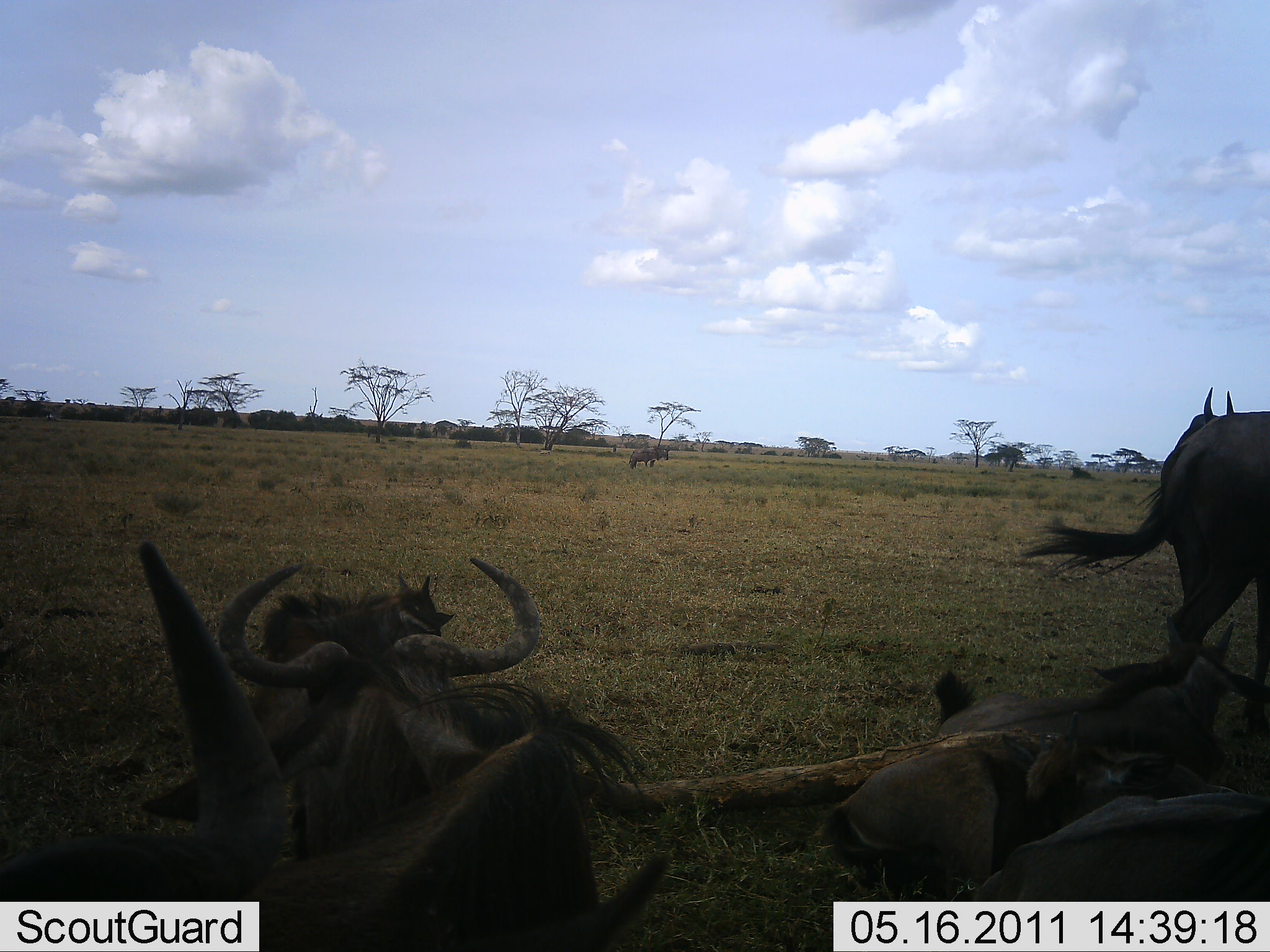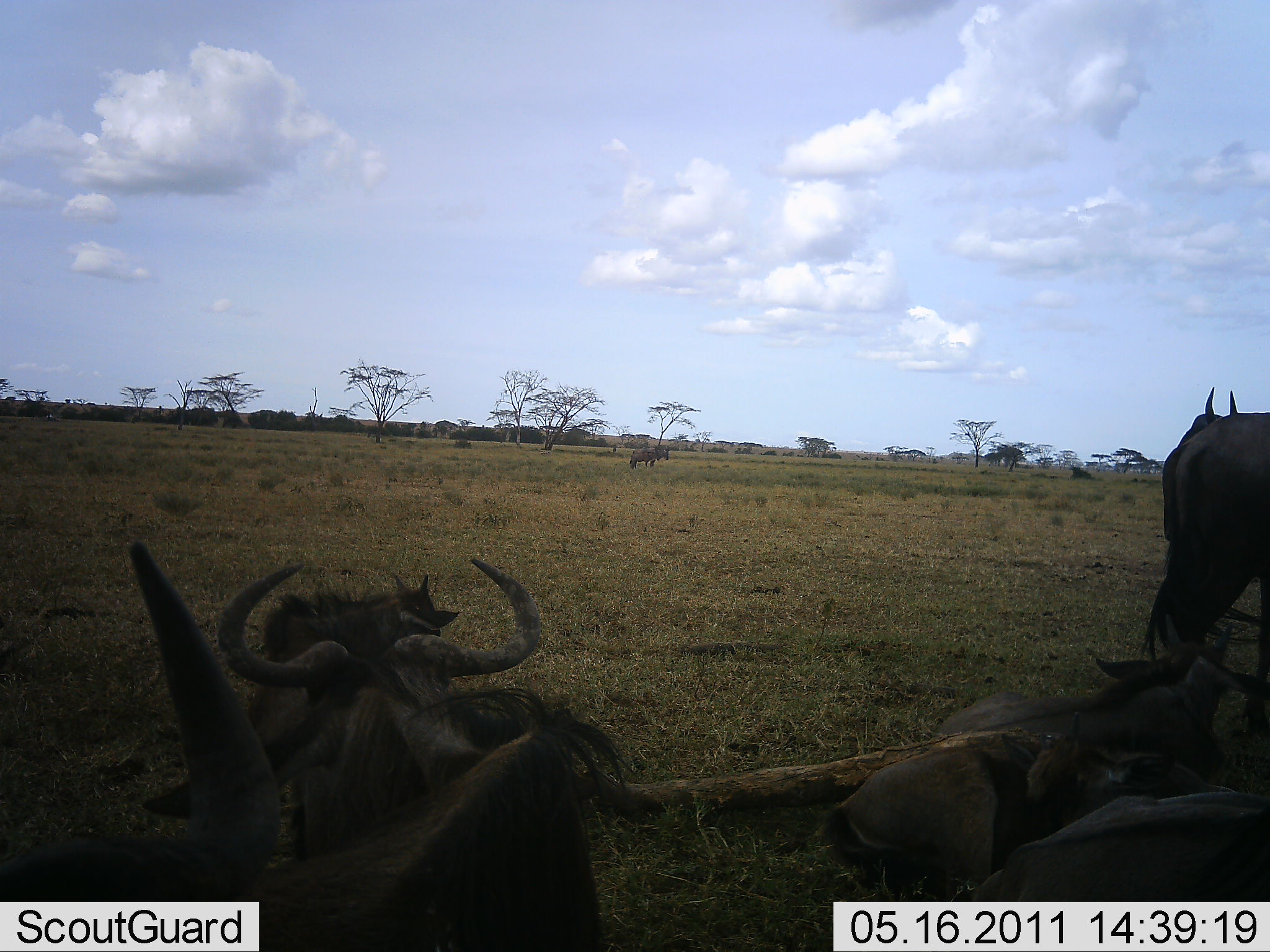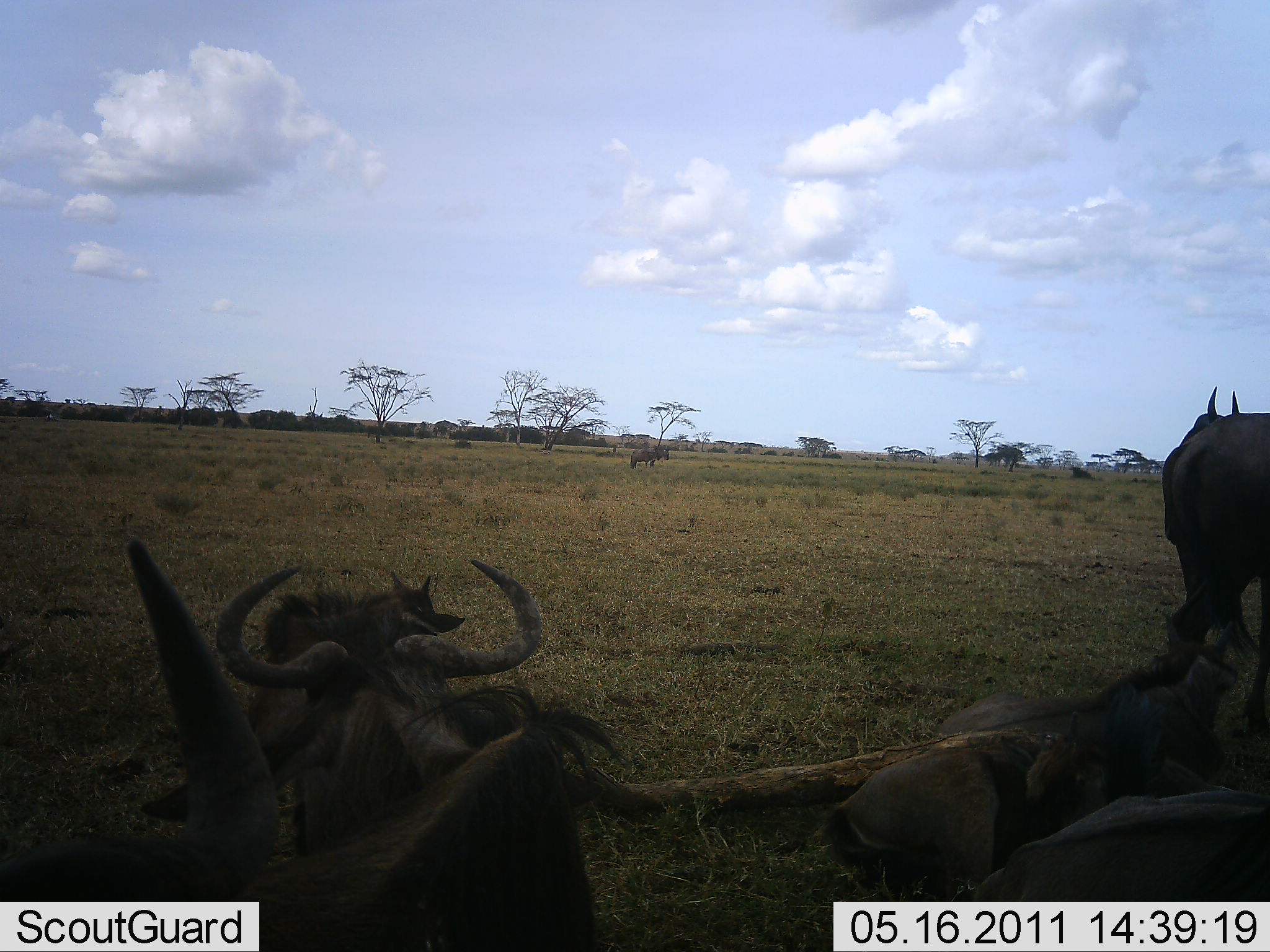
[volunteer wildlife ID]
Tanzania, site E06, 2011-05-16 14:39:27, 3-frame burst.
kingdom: Animalia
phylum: Chordata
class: Mammalia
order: Artiodactyla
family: Bovidae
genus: Connochaetes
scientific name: Connochaetes taurinus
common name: blue wildebeest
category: wildebeest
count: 5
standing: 64%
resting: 100%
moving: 0%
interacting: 0%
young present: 18%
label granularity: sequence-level